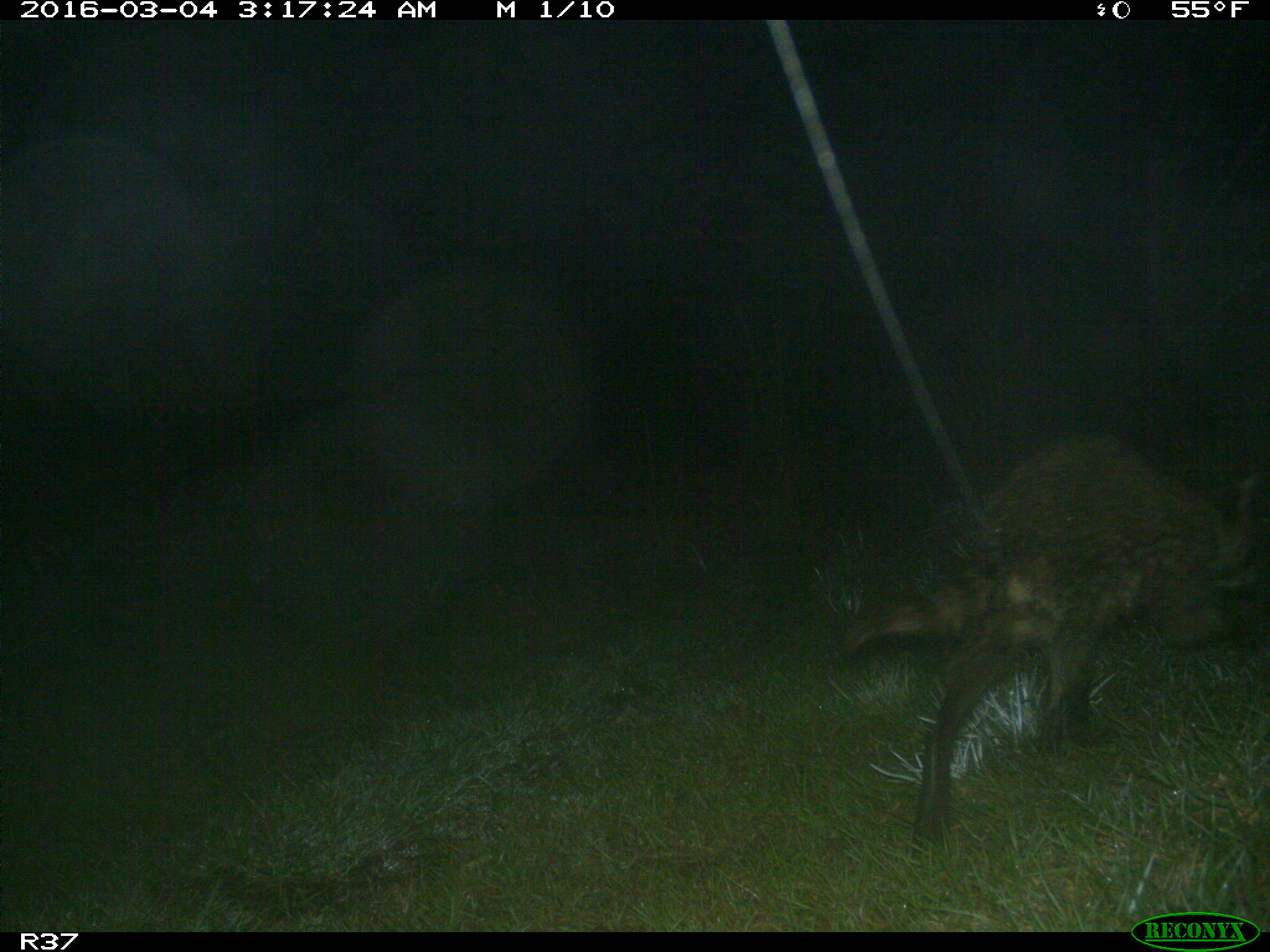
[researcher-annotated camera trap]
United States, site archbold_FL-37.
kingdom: Animalia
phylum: Chordata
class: Mammalia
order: Carnivora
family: Procyonidae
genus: Procyon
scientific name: Procyon lotor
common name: common raccoon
Procyon lotor (common raccoon).